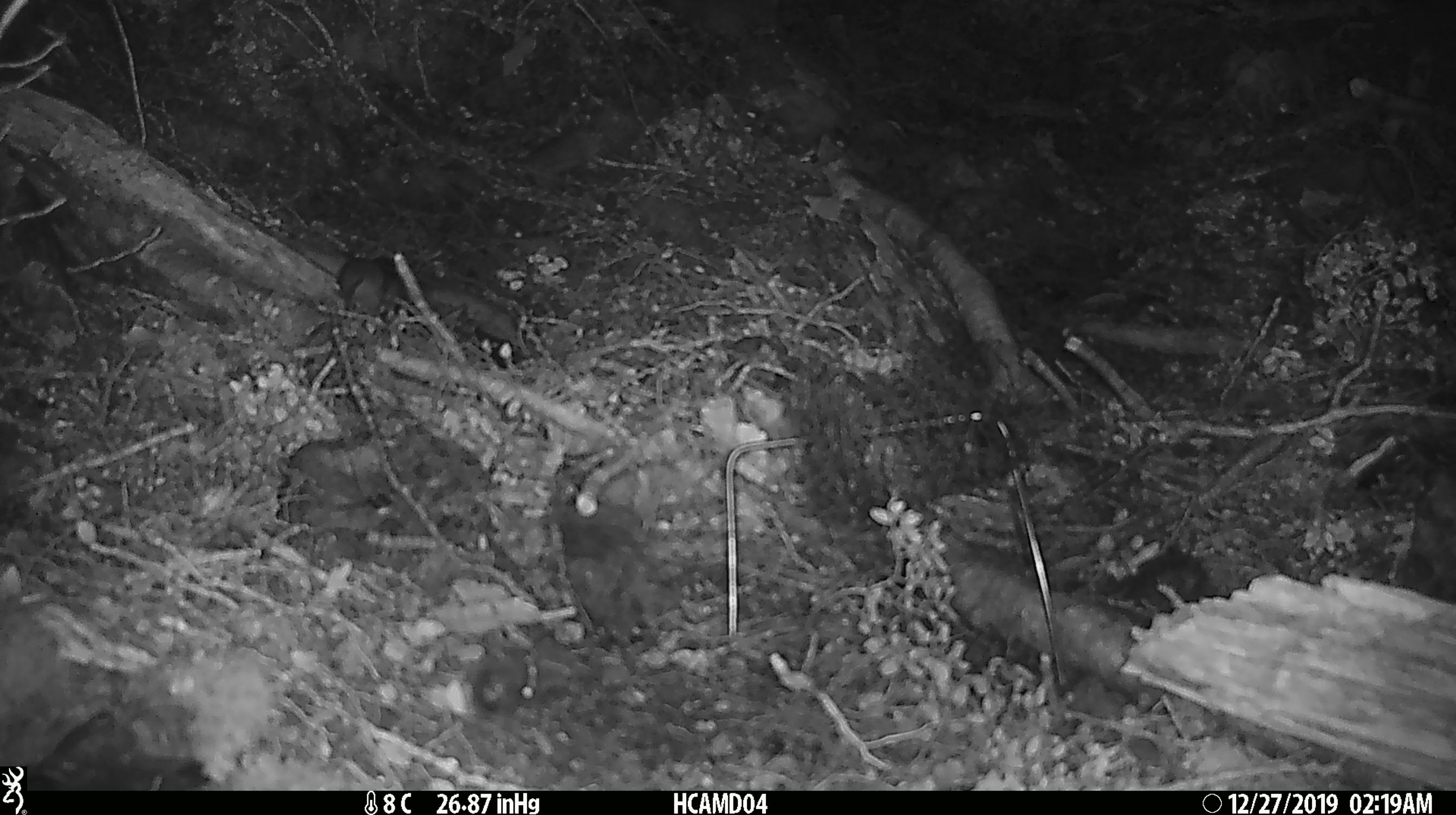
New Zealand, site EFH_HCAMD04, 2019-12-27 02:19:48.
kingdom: Animalia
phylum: Chordata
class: Mammalia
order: Rodentia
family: Muridae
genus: Mus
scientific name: Mus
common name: mouse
Mouse (Mus).